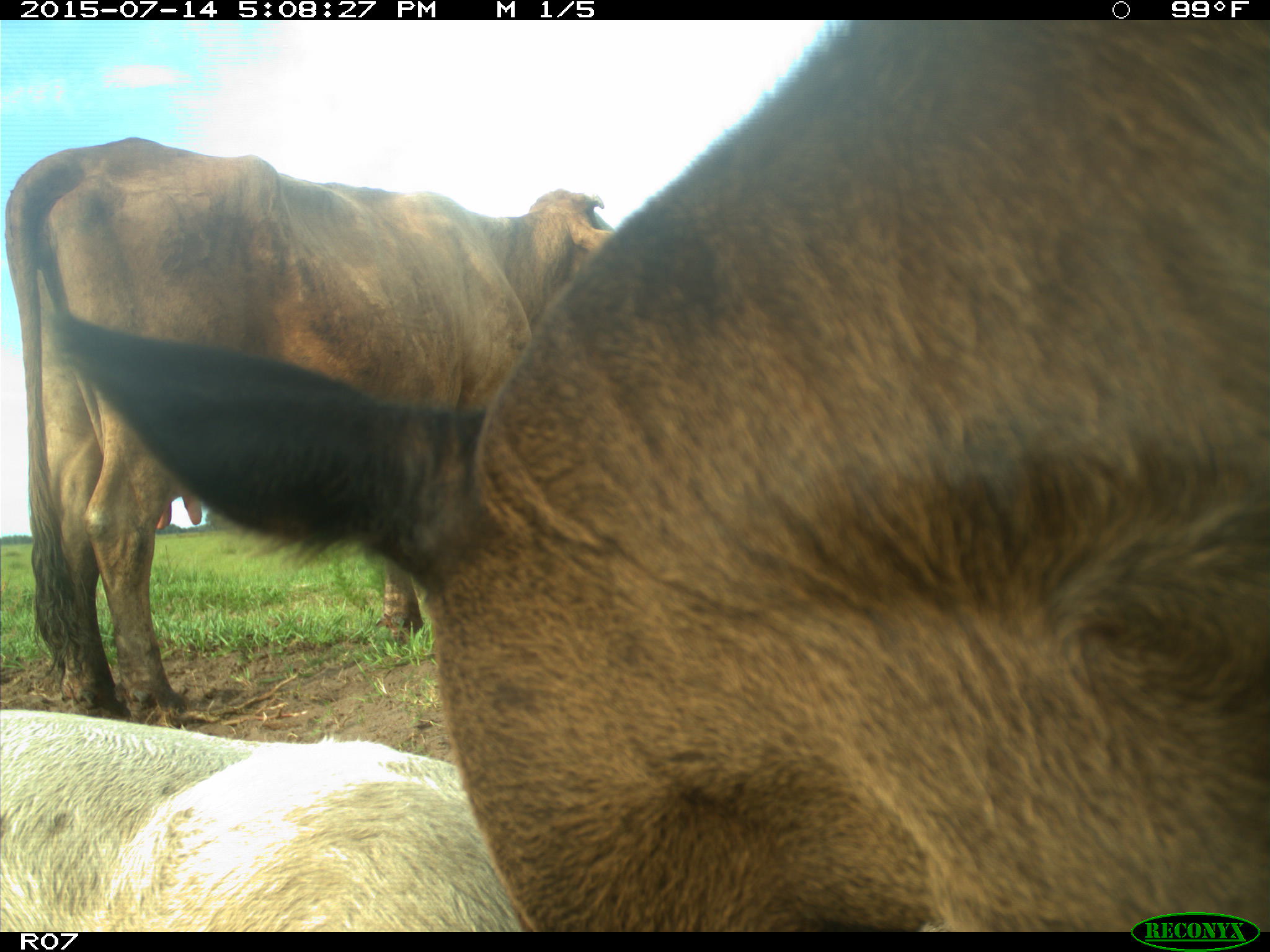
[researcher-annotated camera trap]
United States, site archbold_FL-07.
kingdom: Animalia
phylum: Chordata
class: Mammalia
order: Artiodactyla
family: Bovidae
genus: Bos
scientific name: Bos taurus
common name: domestic cow